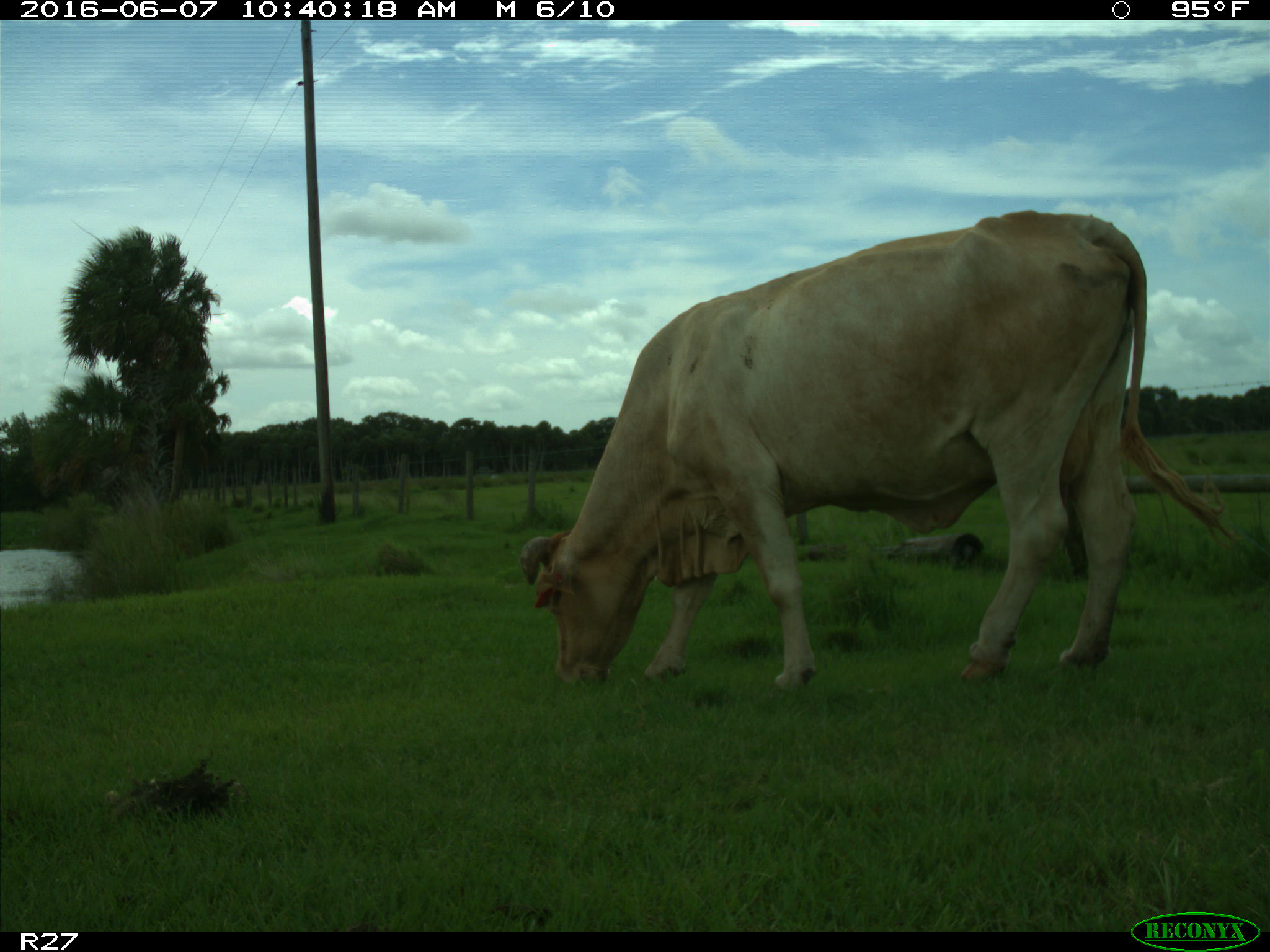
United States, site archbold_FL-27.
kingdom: Animalia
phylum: Chordata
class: Mammalia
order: Artiodactyla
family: Bovidae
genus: Bos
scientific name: Bos taurus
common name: domestic cow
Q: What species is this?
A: Bos taurus (domestic cow).